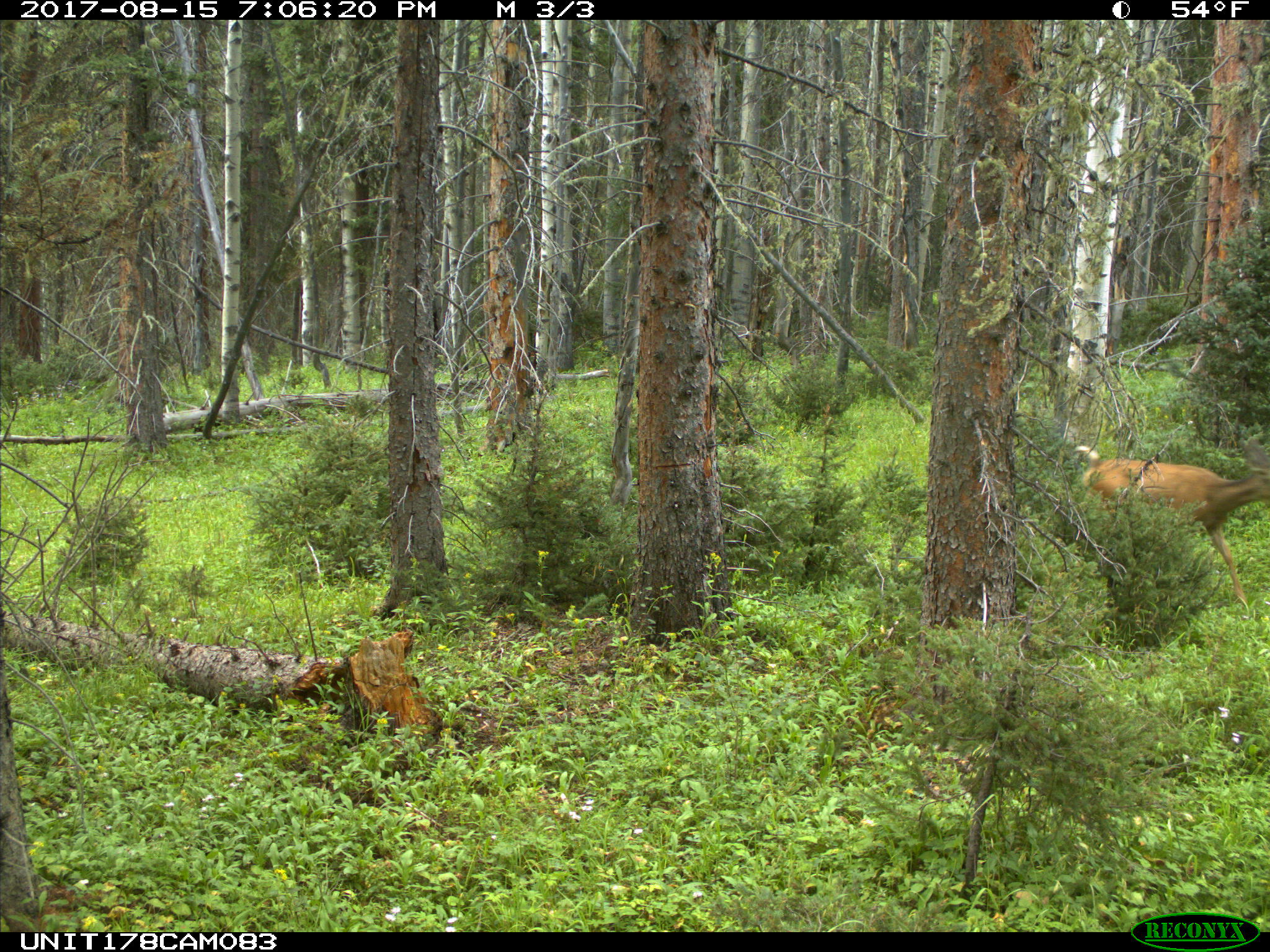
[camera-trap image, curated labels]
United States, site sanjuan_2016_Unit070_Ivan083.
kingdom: Animalia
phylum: Chordata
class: Mammalia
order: Artiodactyla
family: Cervidae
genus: Odocoileus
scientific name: Odocoileus hemionus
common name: mule deer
Odocoileus hemionus (mule deer).